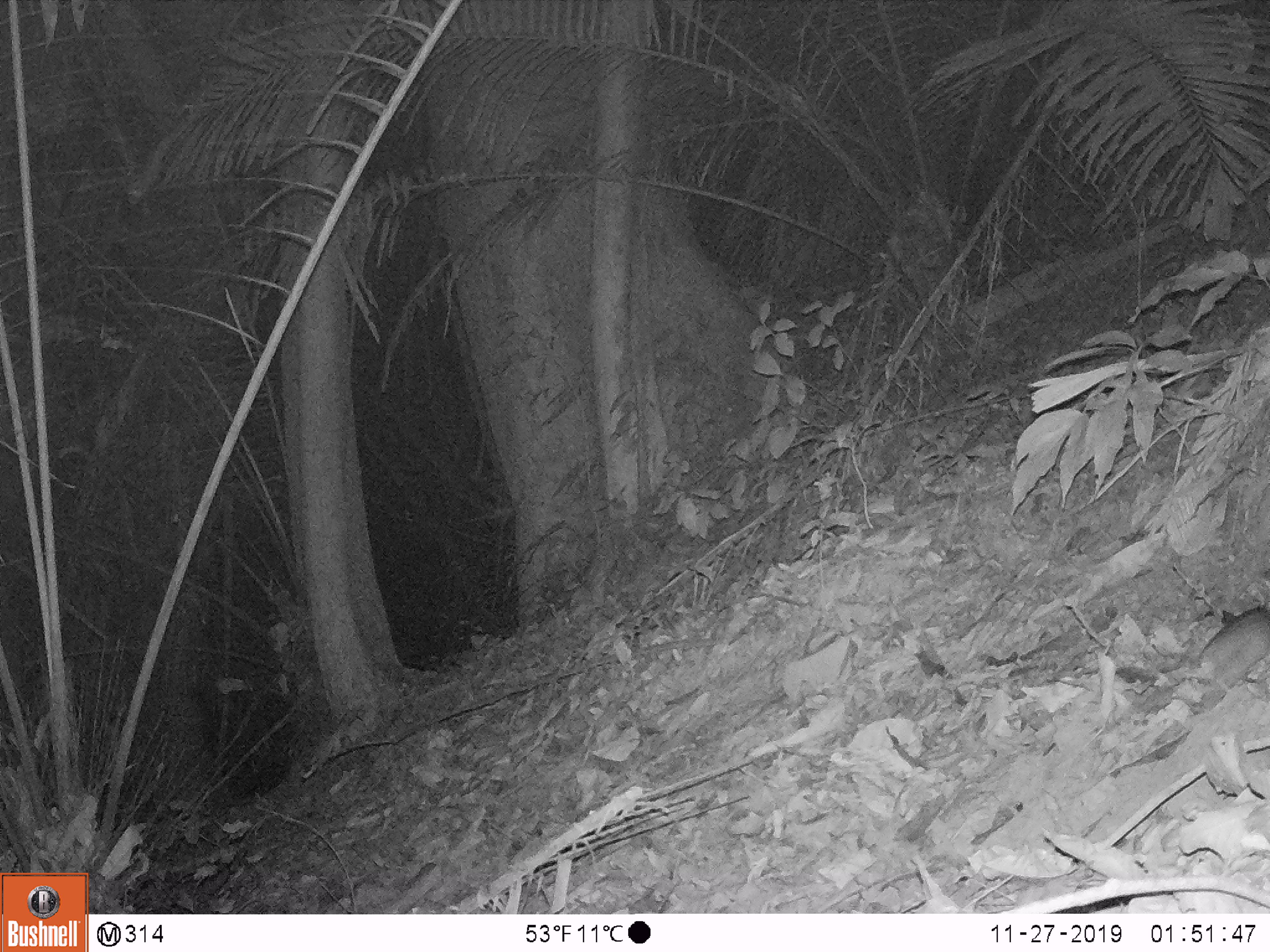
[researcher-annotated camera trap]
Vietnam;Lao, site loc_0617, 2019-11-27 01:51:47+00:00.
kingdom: Animalia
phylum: Chordata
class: Mammalia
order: Rodentia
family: Muridae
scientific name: Muridae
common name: old-world mice and rats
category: unidentified murid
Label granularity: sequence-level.